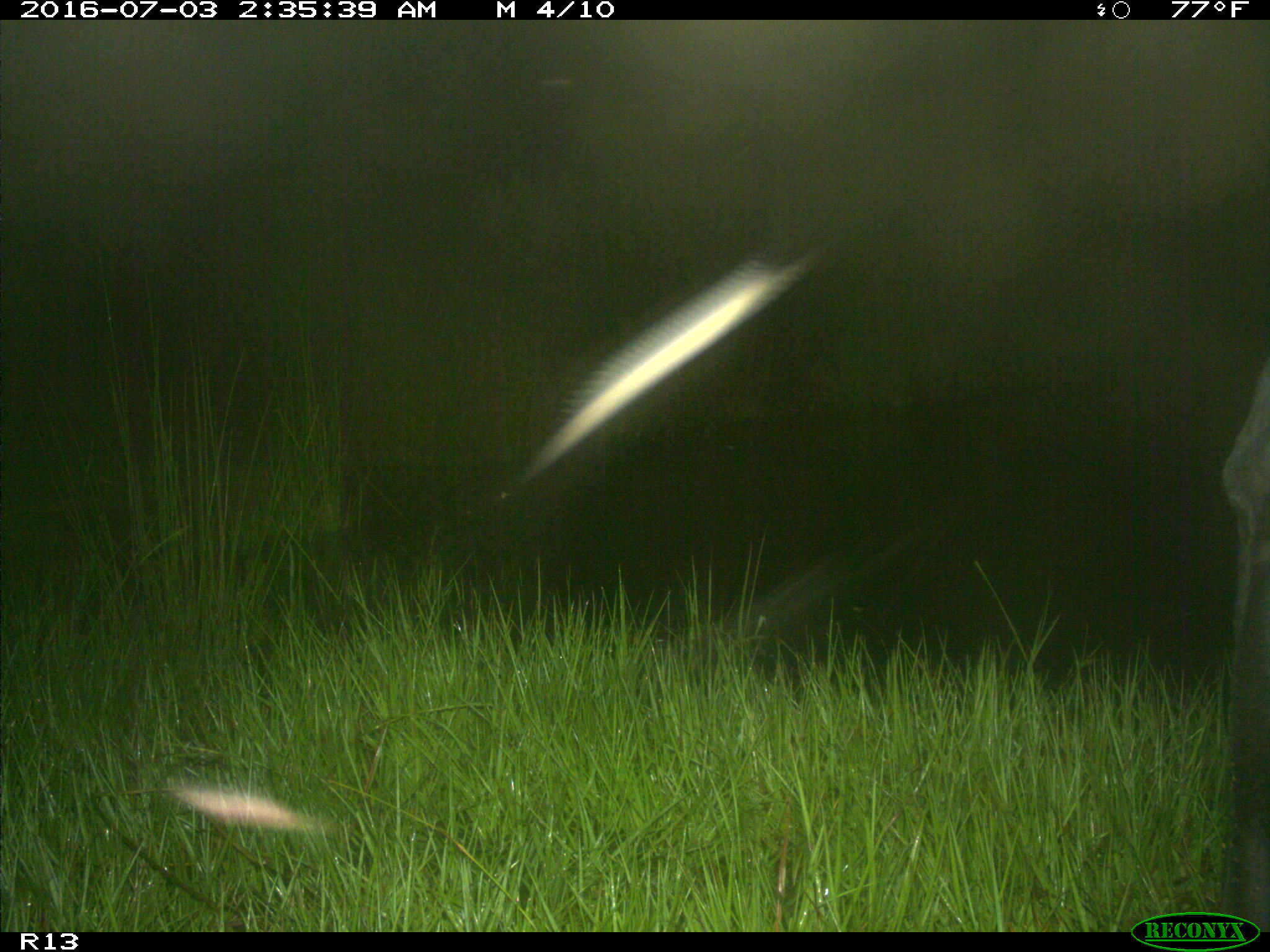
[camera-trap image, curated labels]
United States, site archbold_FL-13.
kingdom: Animalia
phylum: Chordata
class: Mammalia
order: Artiodactyla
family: Bovidae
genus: Bos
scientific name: Bos taurus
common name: domestic cow